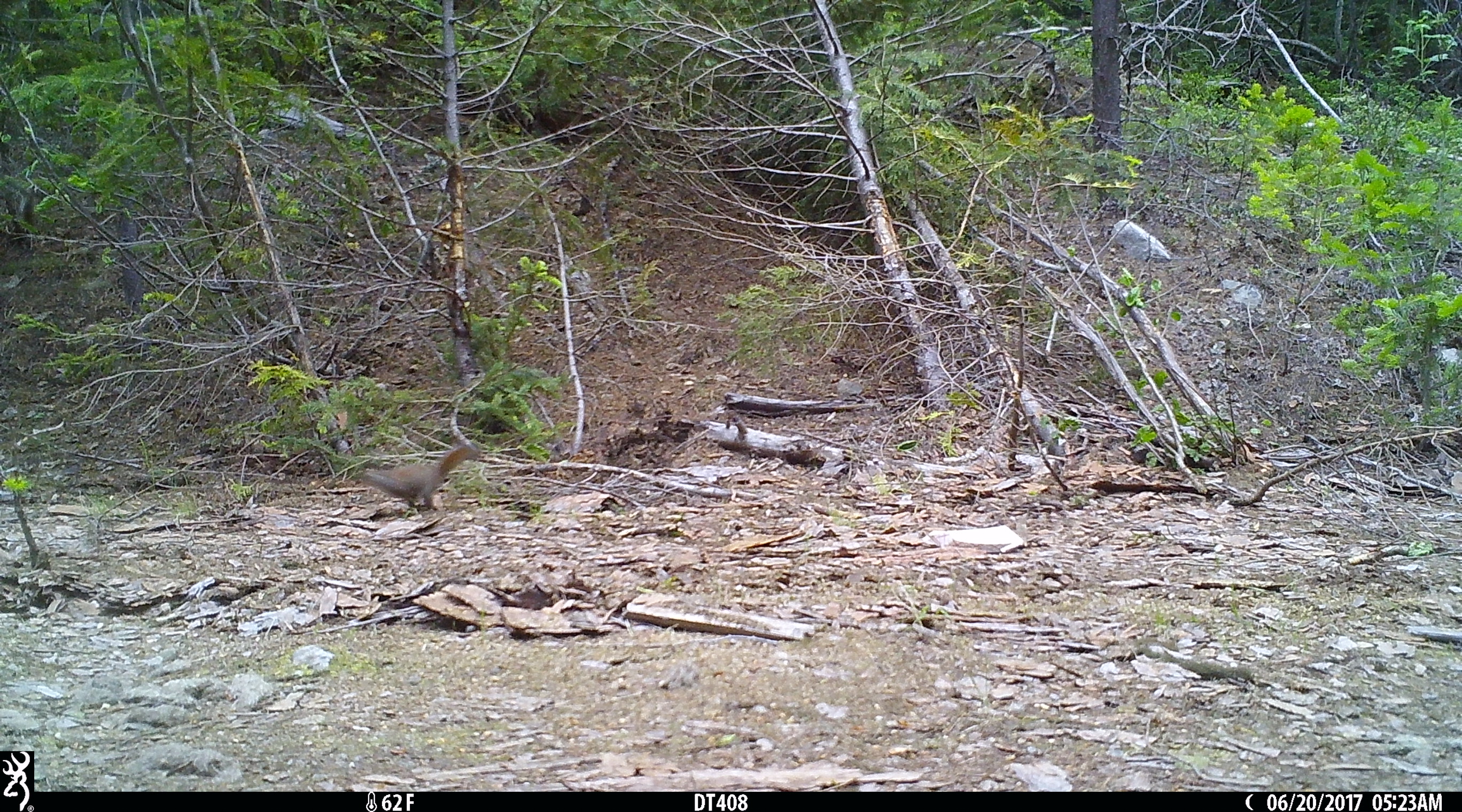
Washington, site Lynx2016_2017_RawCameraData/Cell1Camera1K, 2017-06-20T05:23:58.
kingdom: Animalia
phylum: Chordata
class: Mammalia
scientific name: Mammalia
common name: small mammal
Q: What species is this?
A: Small mammal (Mammalia).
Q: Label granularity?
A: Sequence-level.